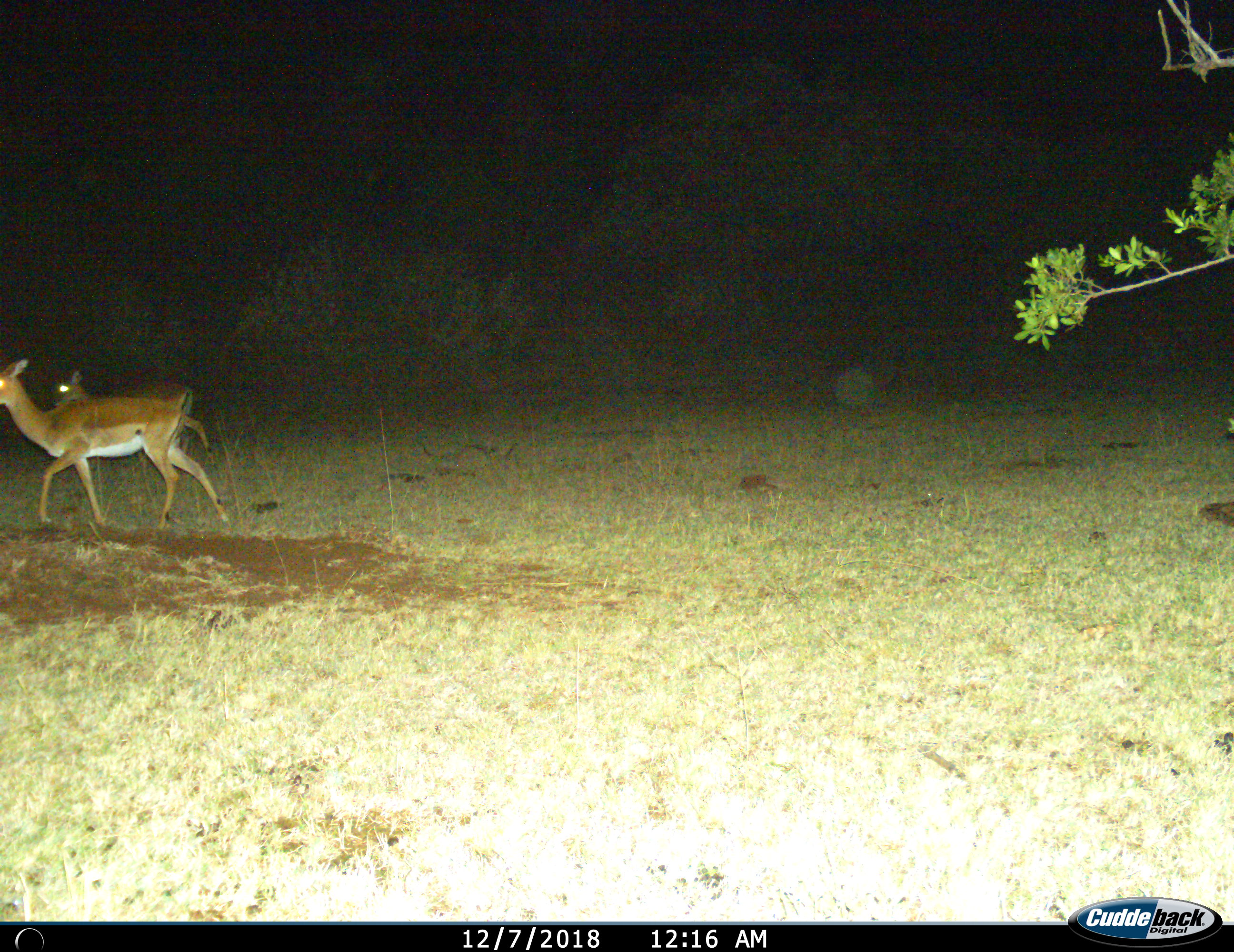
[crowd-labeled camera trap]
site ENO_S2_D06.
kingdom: Animalia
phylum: Chordata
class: Mammalia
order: Artiodactyla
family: Bovidae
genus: Aepyceros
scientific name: Aepyceros melampus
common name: impala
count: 2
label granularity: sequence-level